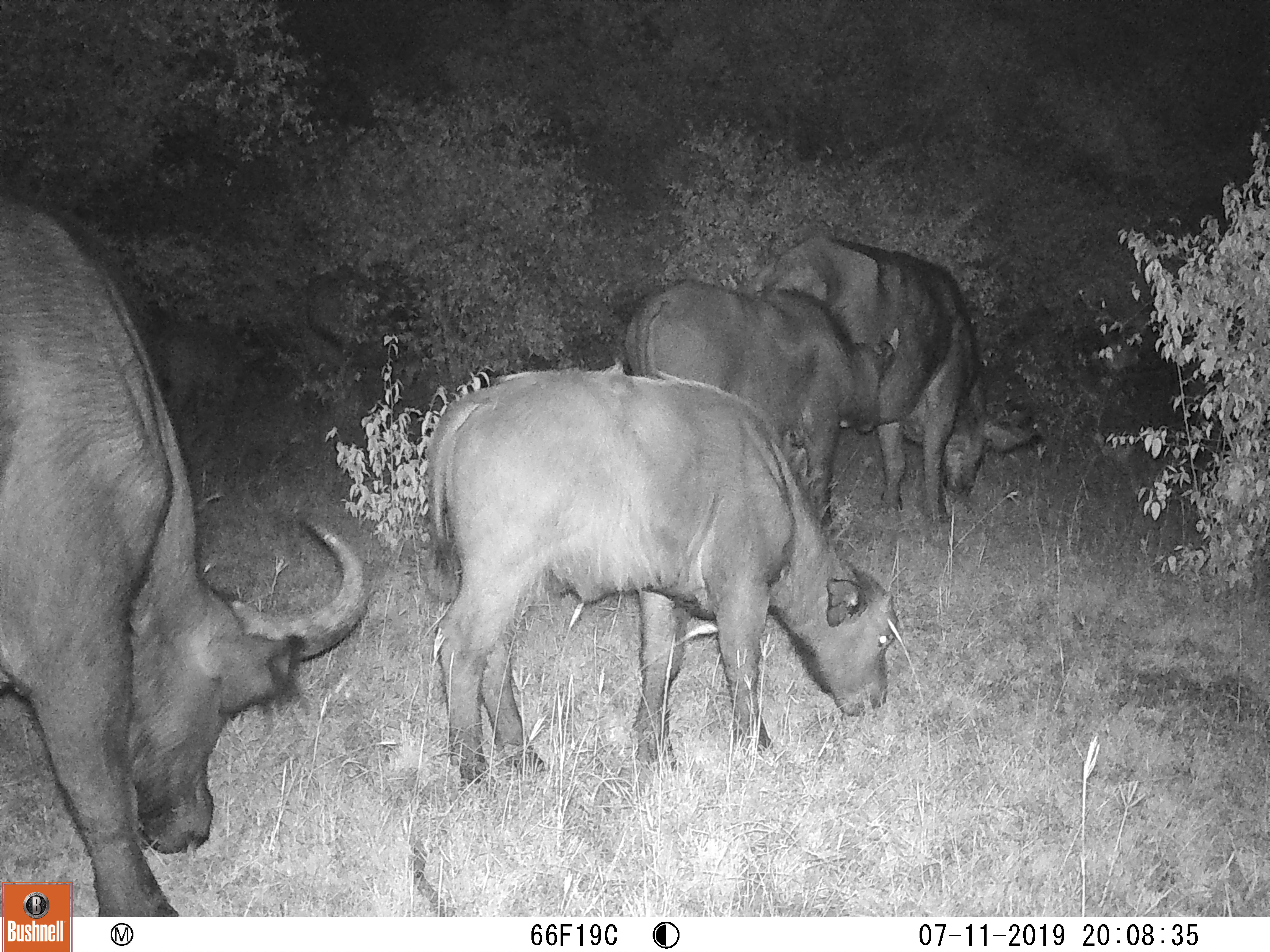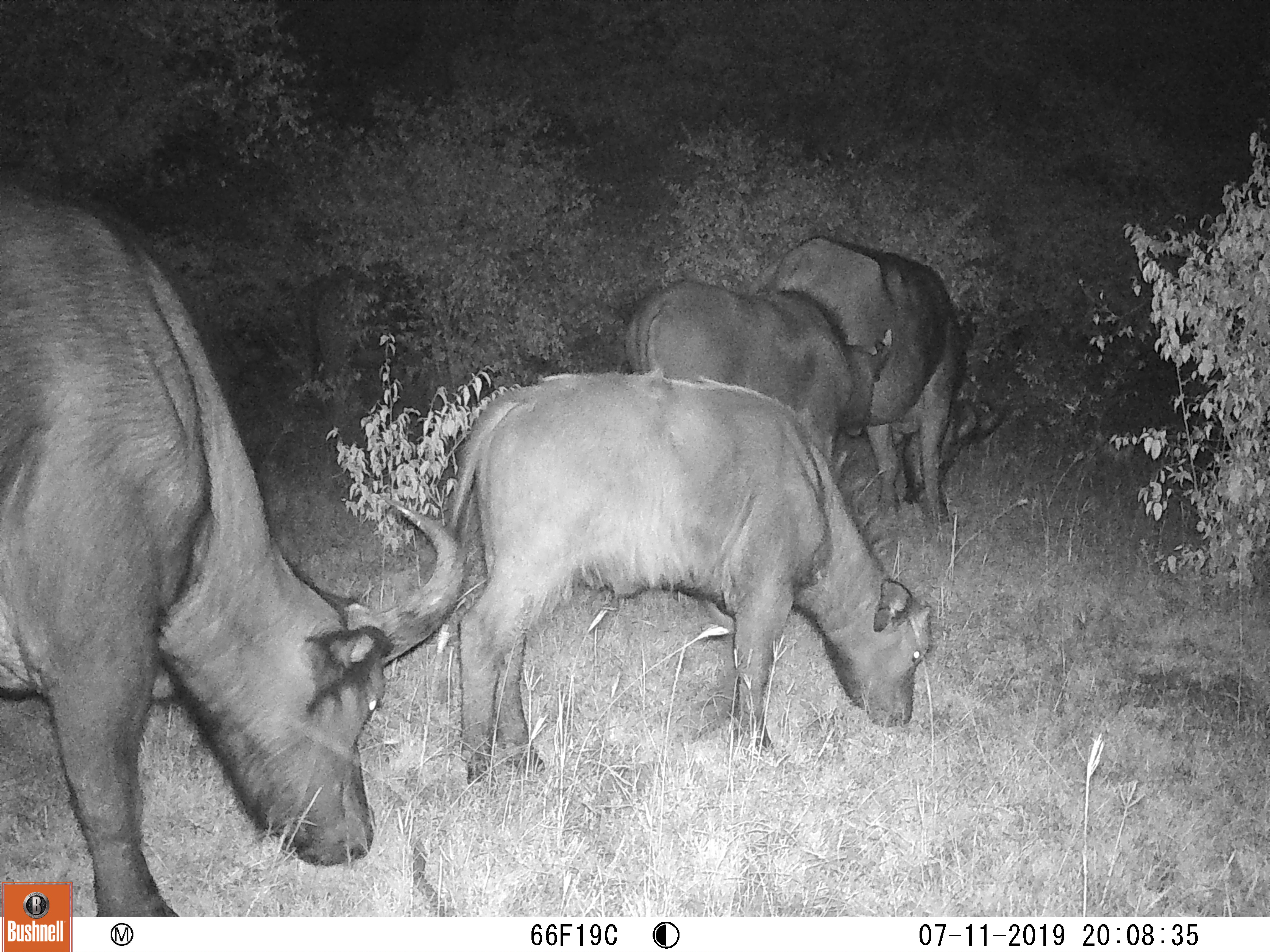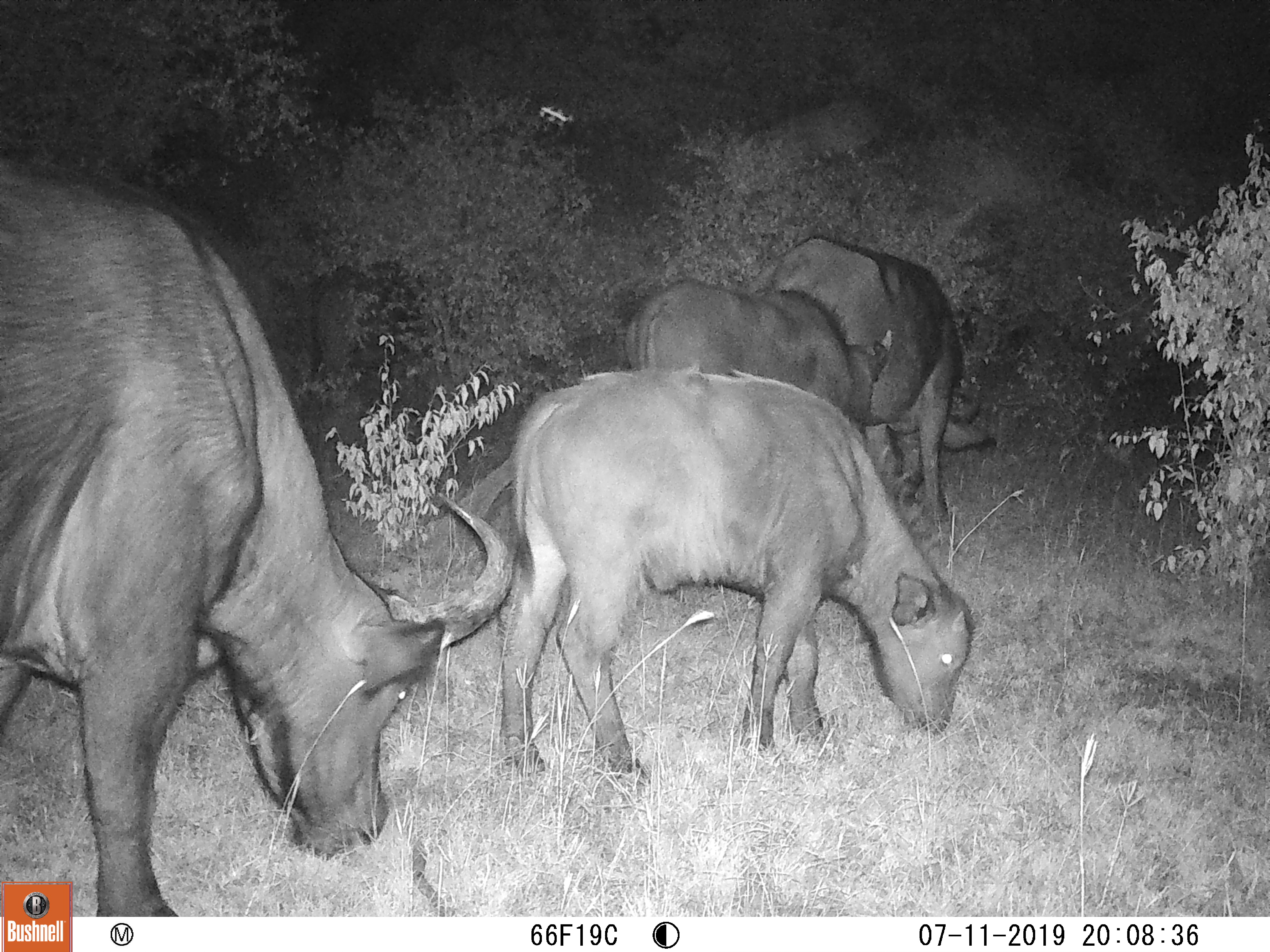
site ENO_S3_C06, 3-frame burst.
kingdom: Animalia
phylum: Chordata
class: Mammalia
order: Artiodactyla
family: Bovidae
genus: Syncerus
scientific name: Syncerus caffer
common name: african buffalo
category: buffalo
Buffalo (african buffalo) (Syncerus caffer), count 4. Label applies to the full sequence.